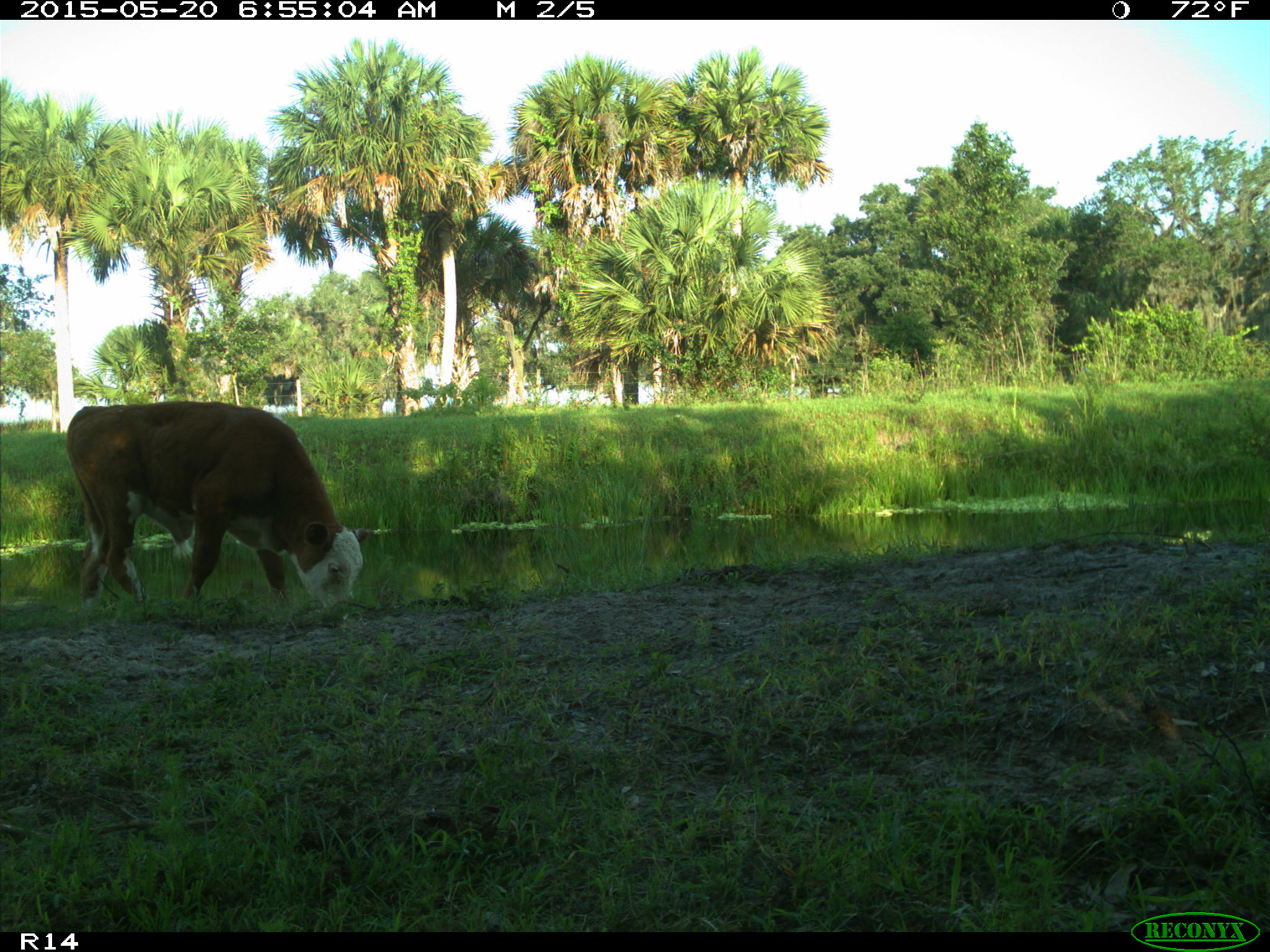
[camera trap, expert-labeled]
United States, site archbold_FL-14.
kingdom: Animalia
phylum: Chordata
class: Mammalia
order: Artiodactyla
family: Bovidae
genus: Bos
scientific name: Bos taurus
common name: domestic cow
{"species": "Bos taurus (domestic cow)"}